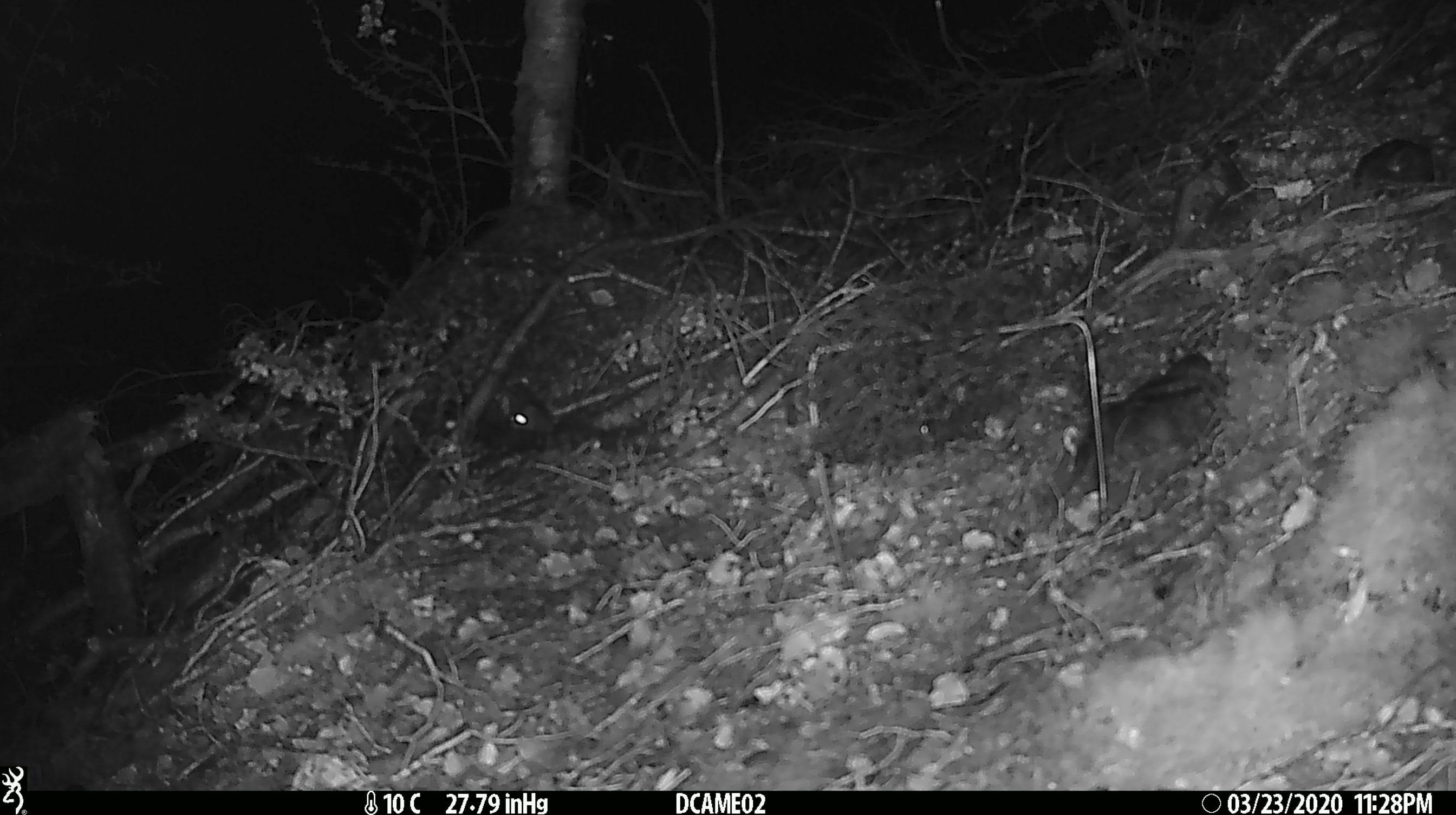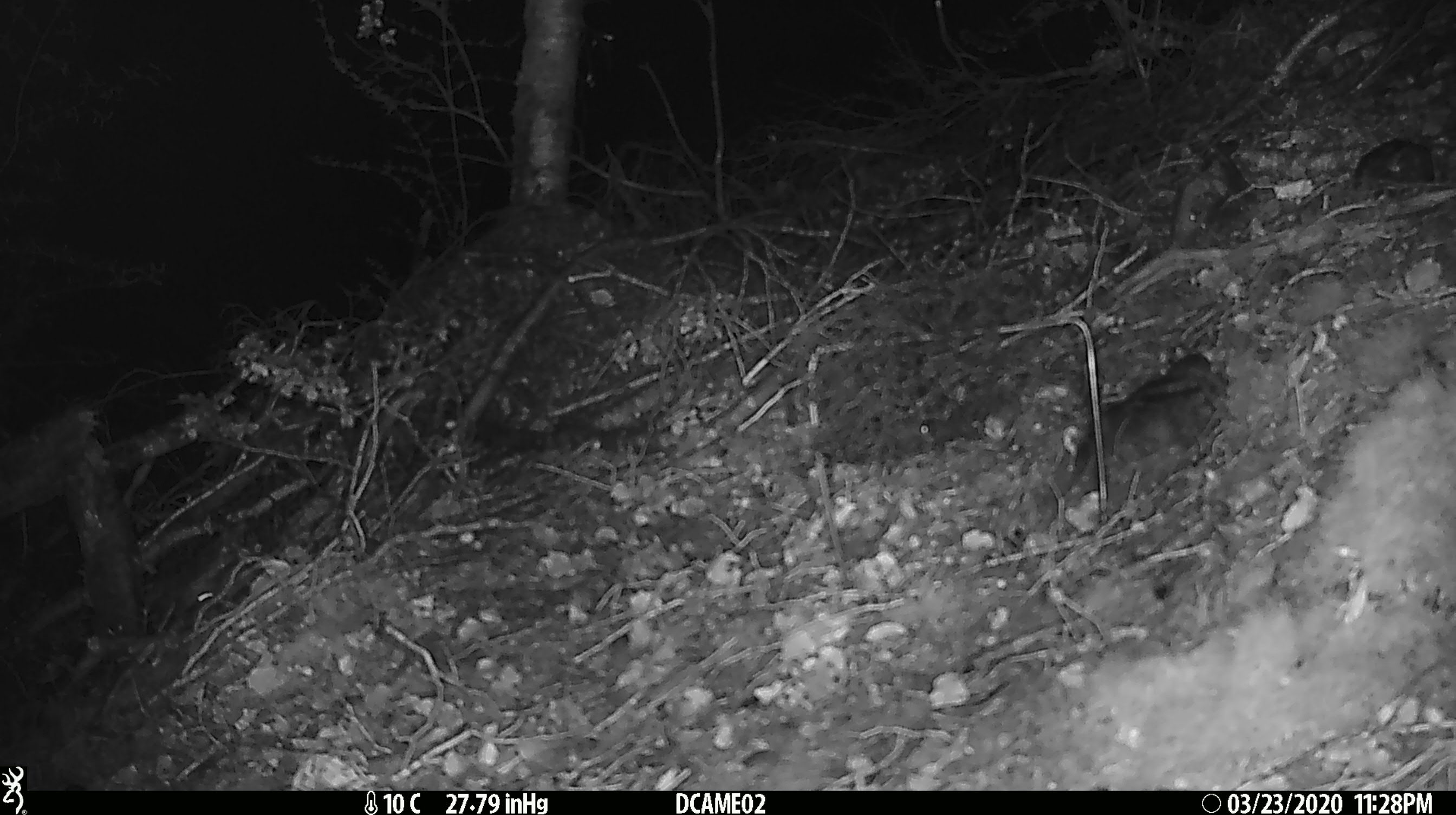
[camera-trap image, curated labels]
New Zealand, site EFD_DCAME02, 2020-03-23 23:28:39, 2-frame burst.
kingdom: Animalia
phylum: Chordata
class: Mammalia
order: Rodentia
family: Muridae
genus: Mus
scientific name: Mus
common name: mouse